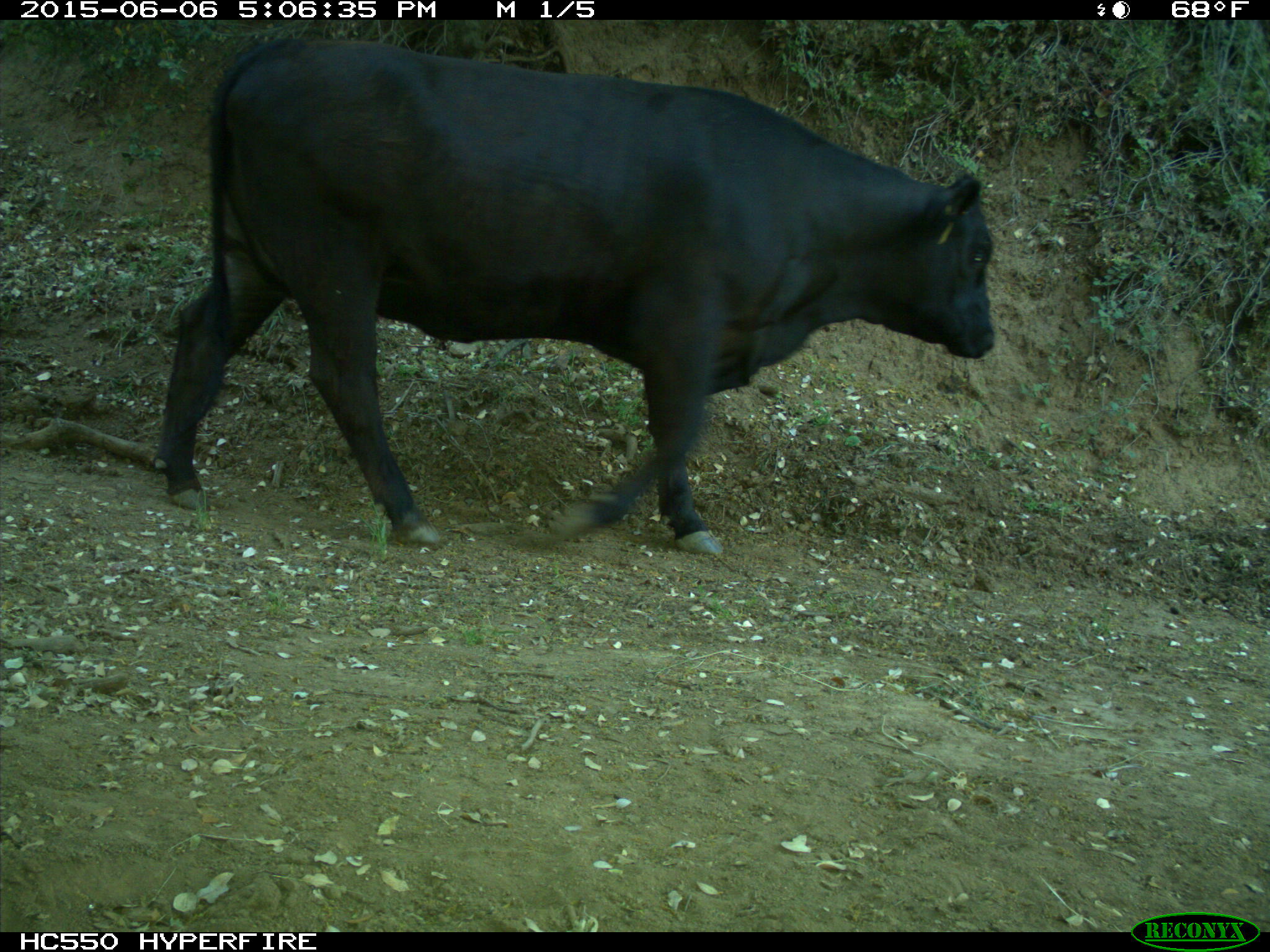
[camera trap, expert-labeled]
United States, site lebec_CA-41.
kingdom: Animalia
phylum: Chordata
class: Mammalia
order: Artiodactyla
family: Bovidae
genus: Bos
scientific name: Bos taurus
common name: domestic cow